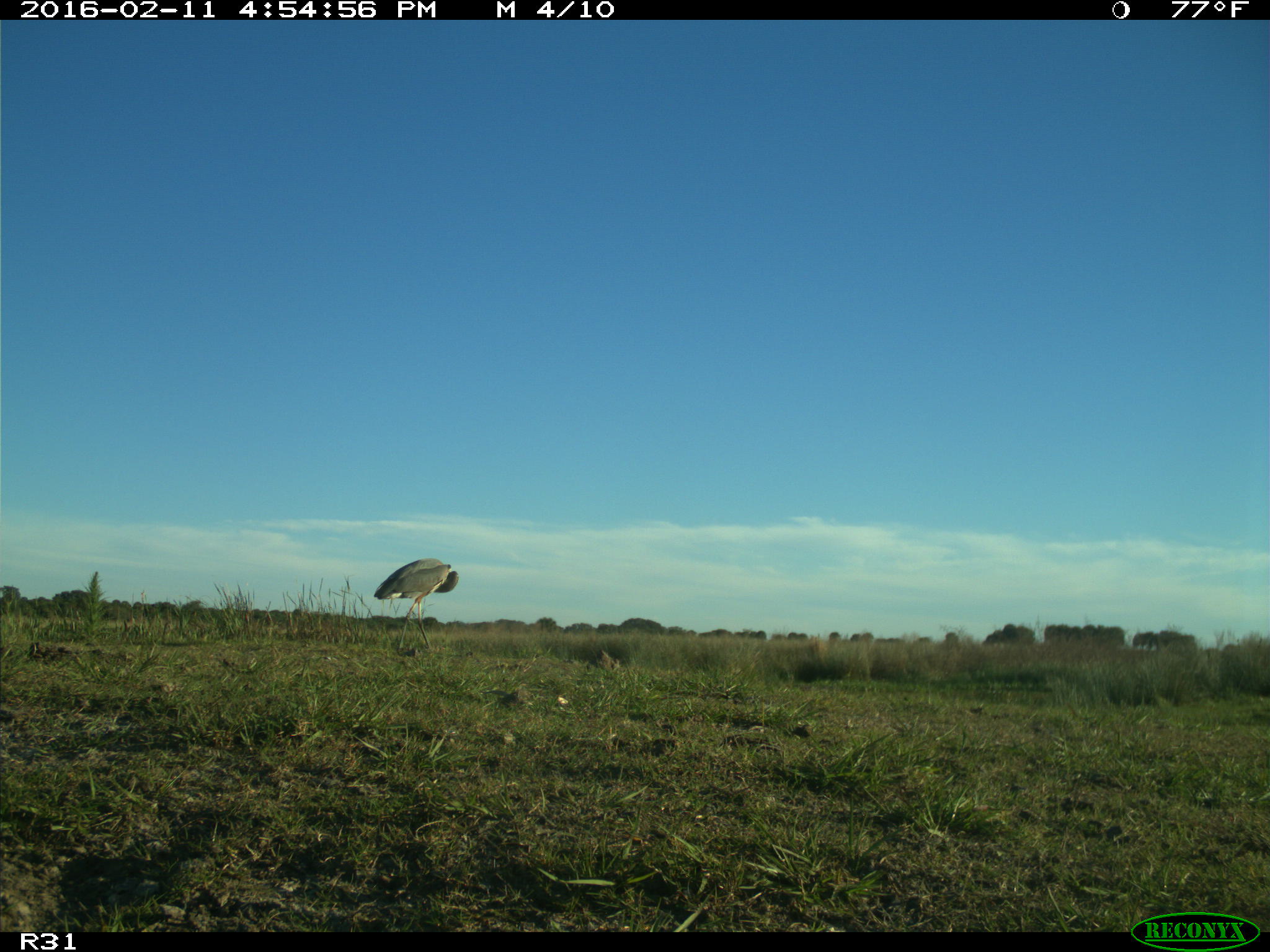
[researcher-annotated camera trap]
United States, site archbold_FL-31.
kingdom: Animalia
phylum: Chordata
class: Aves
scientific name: Aves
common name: birds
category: unidentified bird